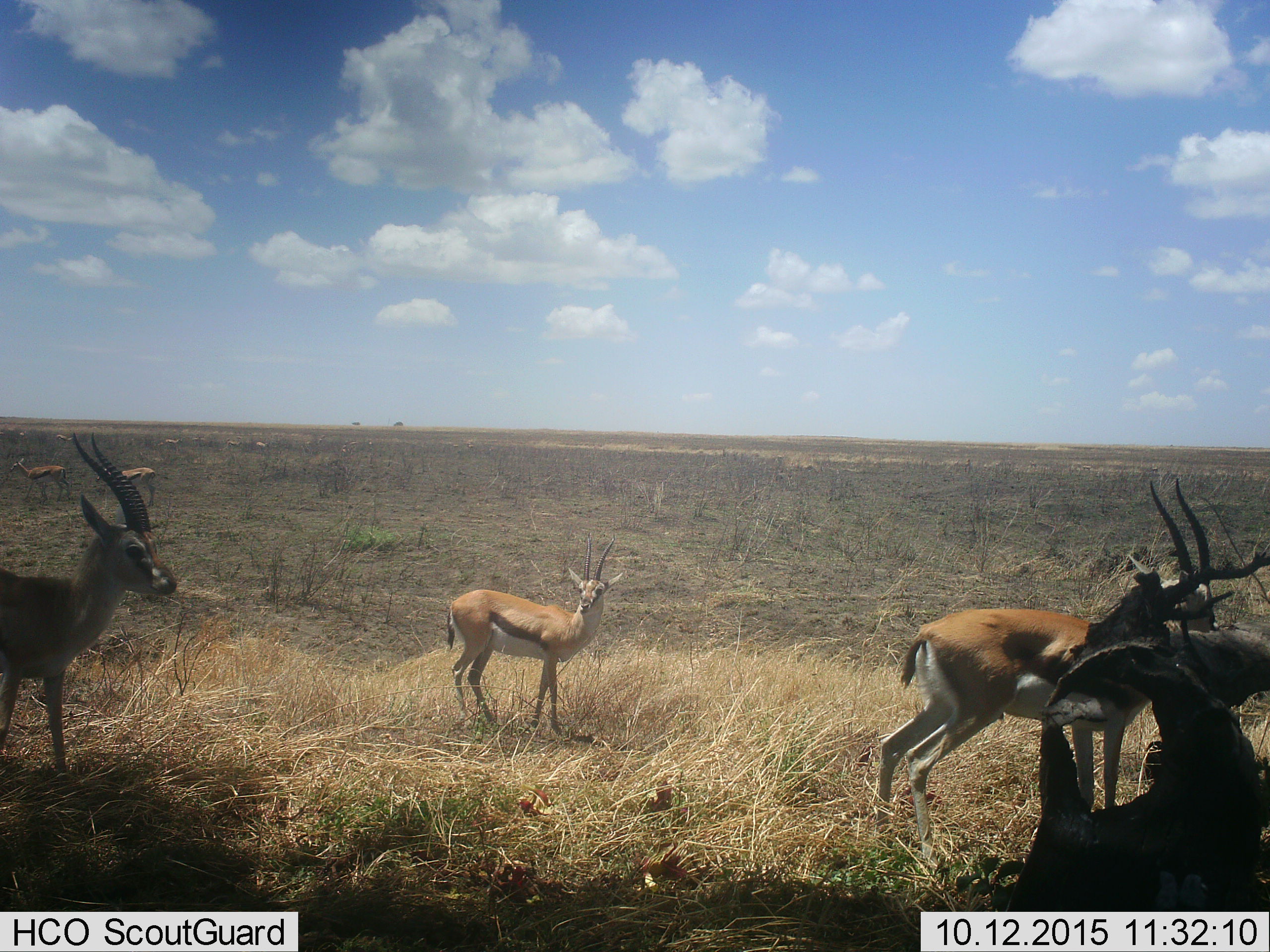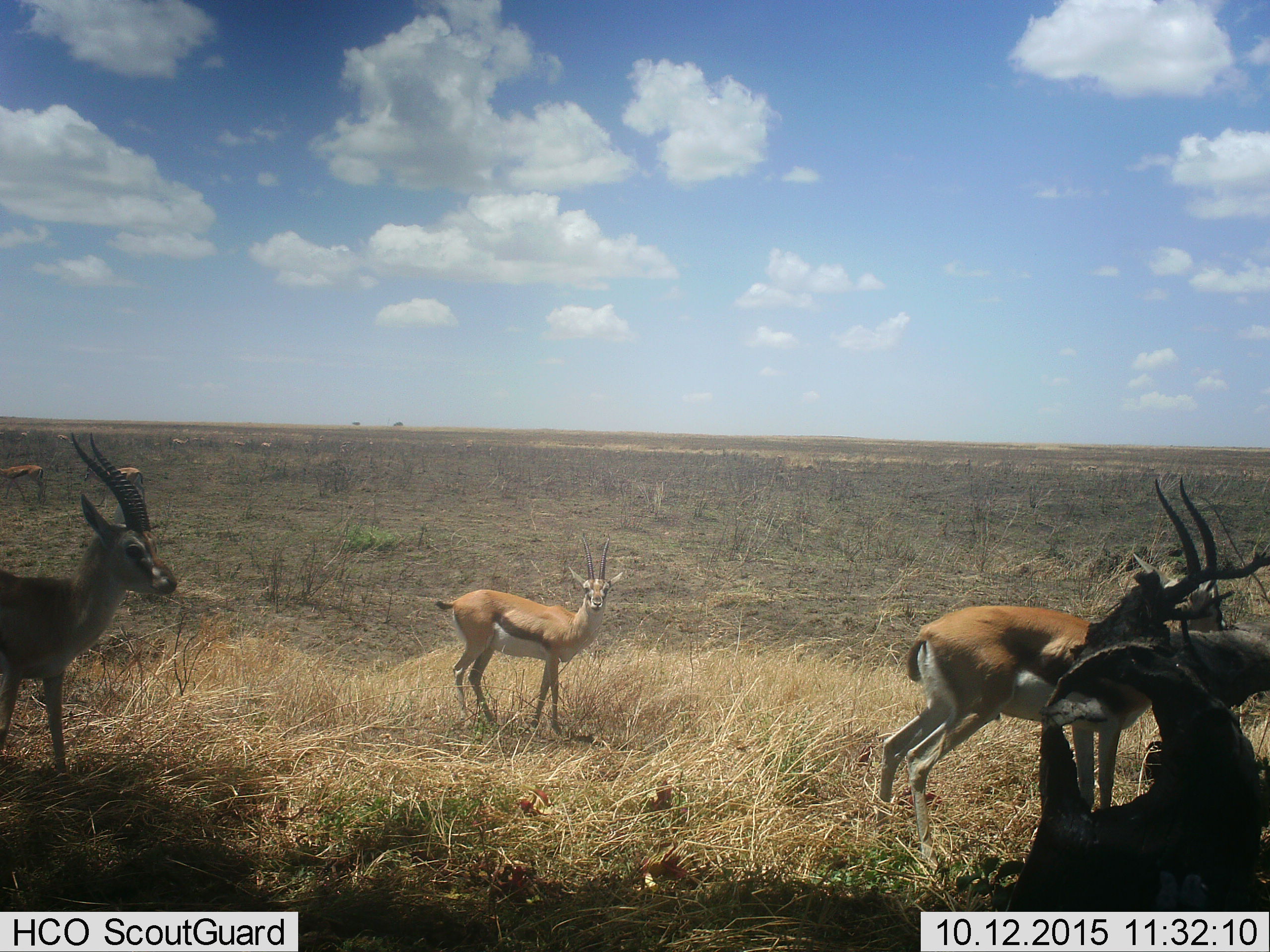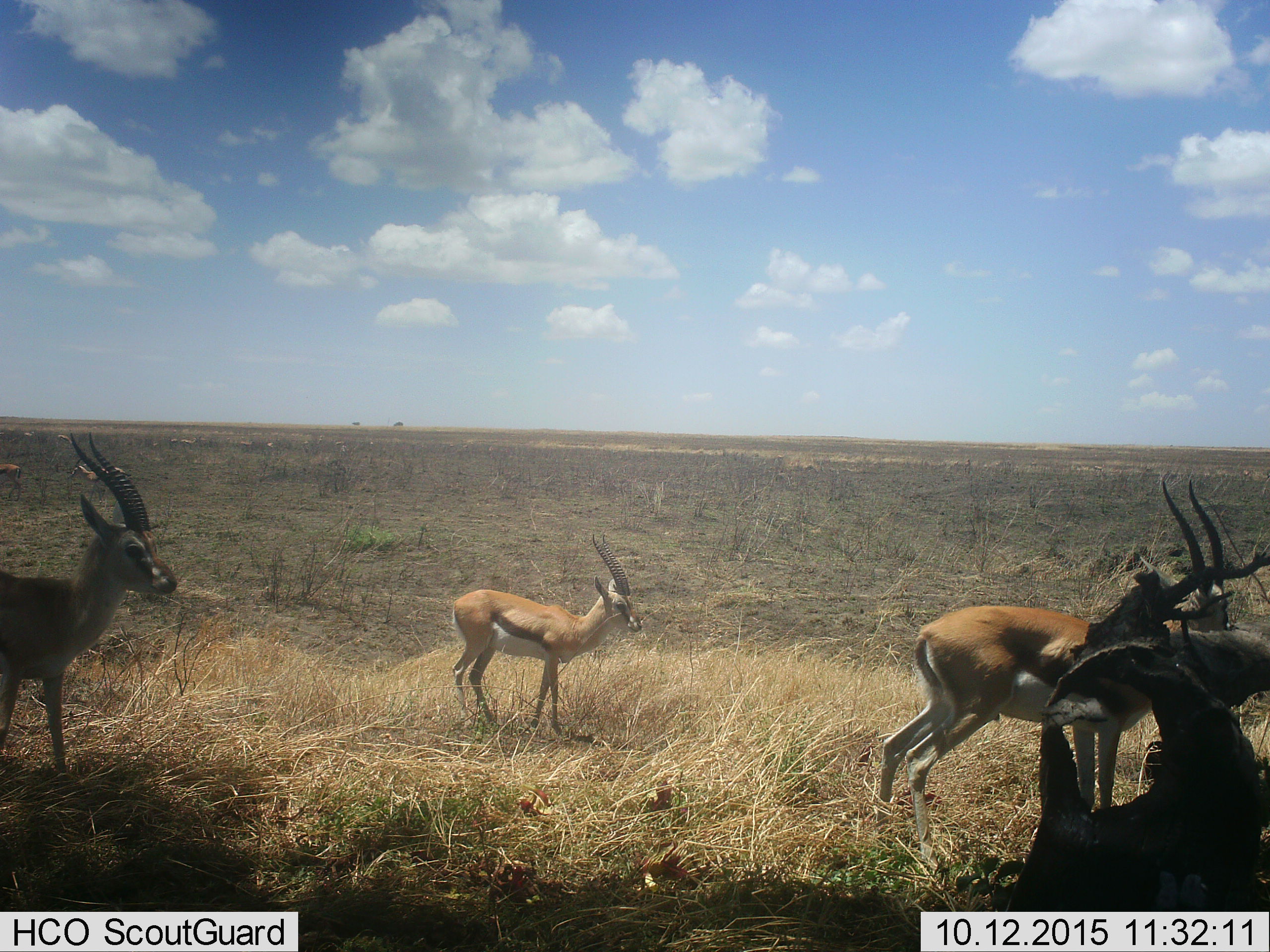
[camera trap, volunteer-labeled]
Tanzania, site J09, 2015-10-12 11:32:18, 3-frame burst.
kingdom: Animalia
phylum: Chordata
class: Mammalia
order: Artiodactyla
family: Bovidae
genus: Eudorcas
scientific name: Eudorcas thomsonii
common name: thomson's gazelle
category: gazellethomsons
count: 11-50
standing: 89%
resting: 0%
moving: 44%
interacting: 0%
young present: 11%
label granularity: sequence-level